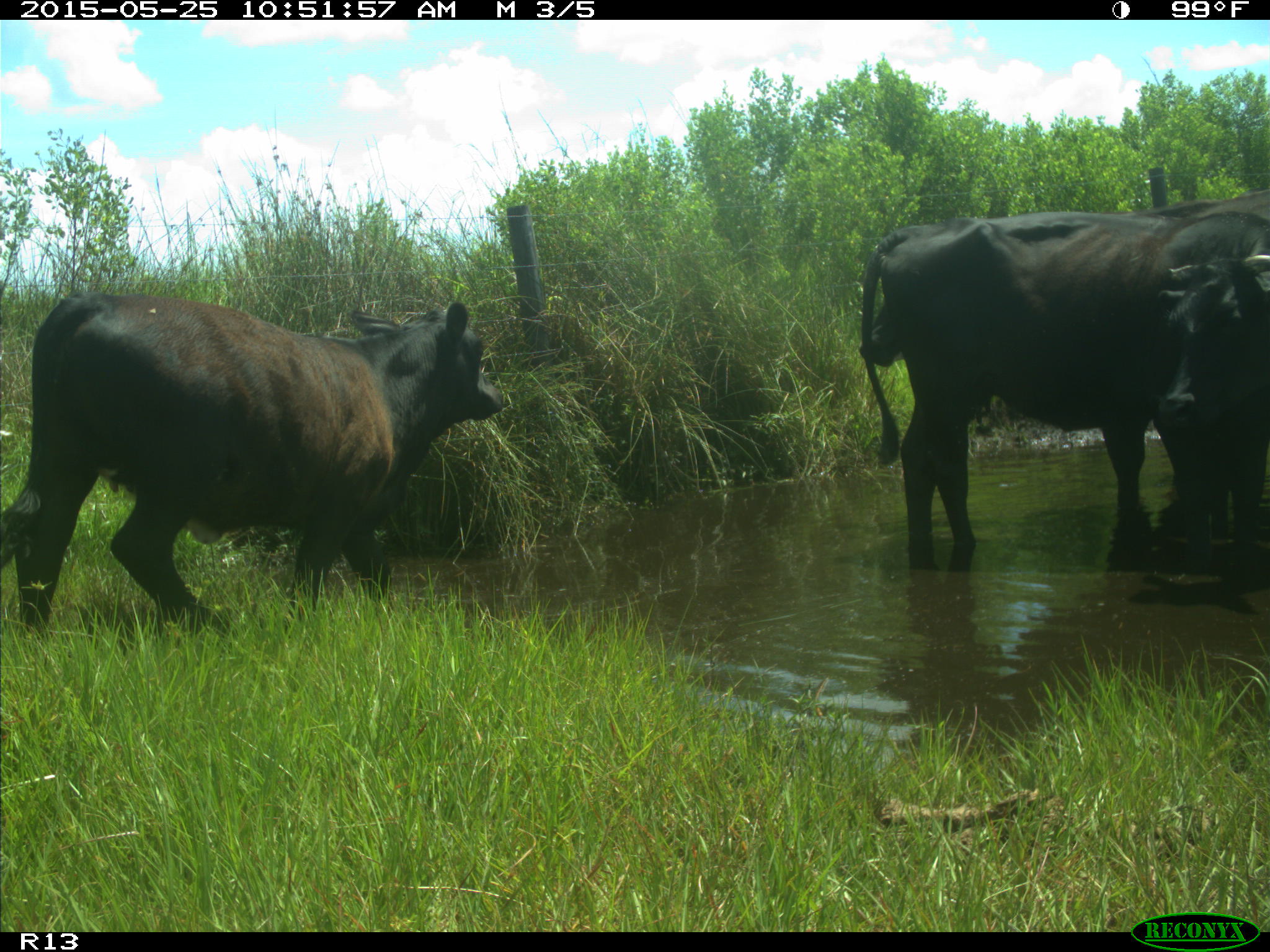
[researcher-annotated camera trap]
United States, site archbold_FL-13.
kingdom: Animalia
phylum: Chordata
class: Mammalia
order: Artiodactyla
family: Bovidae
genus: Bos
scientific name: Bos taurus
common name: domestic cow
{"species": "Bos taurus (domestic cow)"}